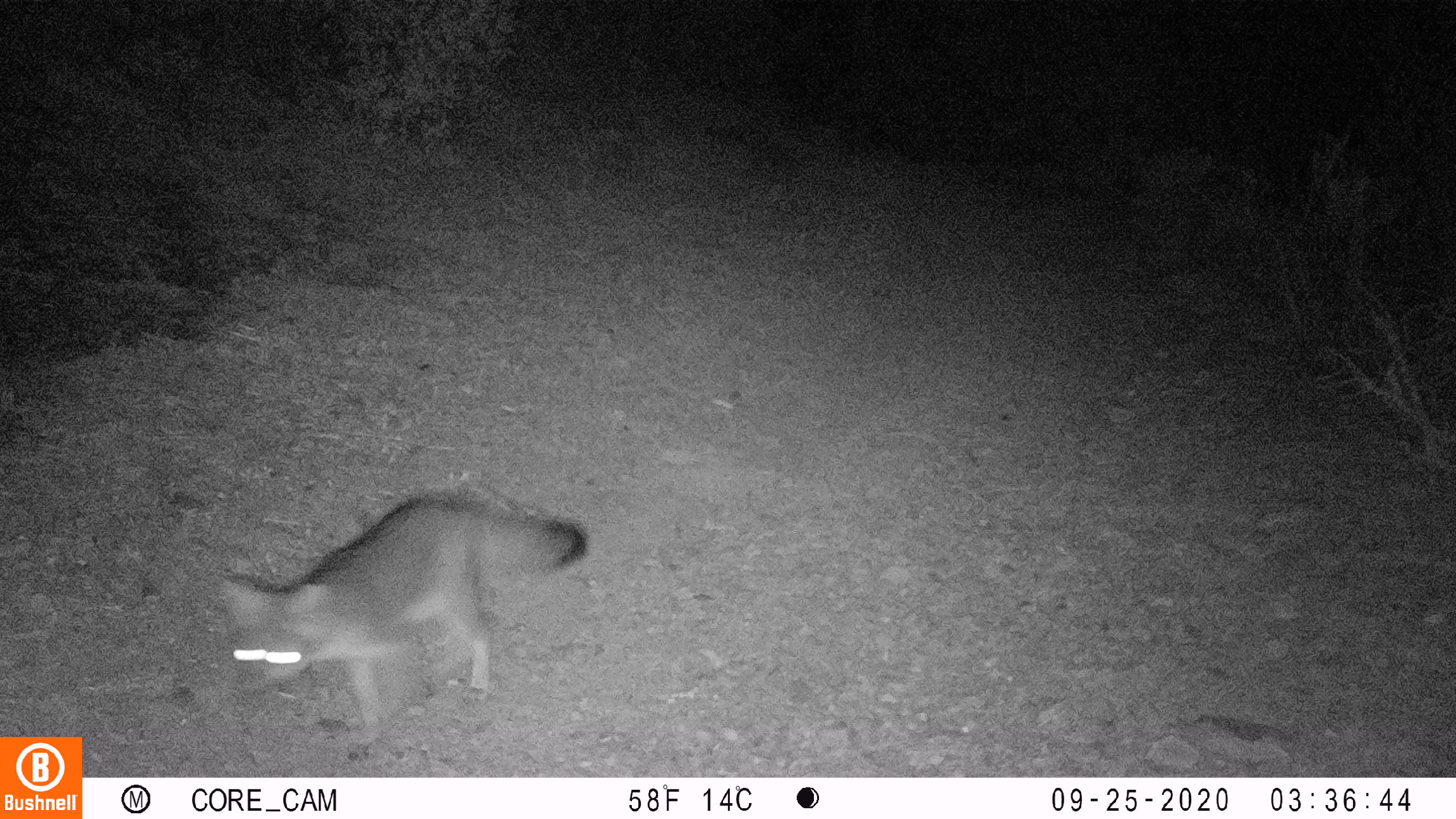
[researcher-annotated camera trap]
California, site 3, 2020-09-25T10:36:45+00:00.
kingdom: Animalia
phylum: Chordata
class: Mammalia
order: Carnivora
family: Canidae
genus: Urocyon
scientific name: Urocyon cinereoargenteus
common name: gray fox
Gray fox (Urocyon cinereoargenteus).